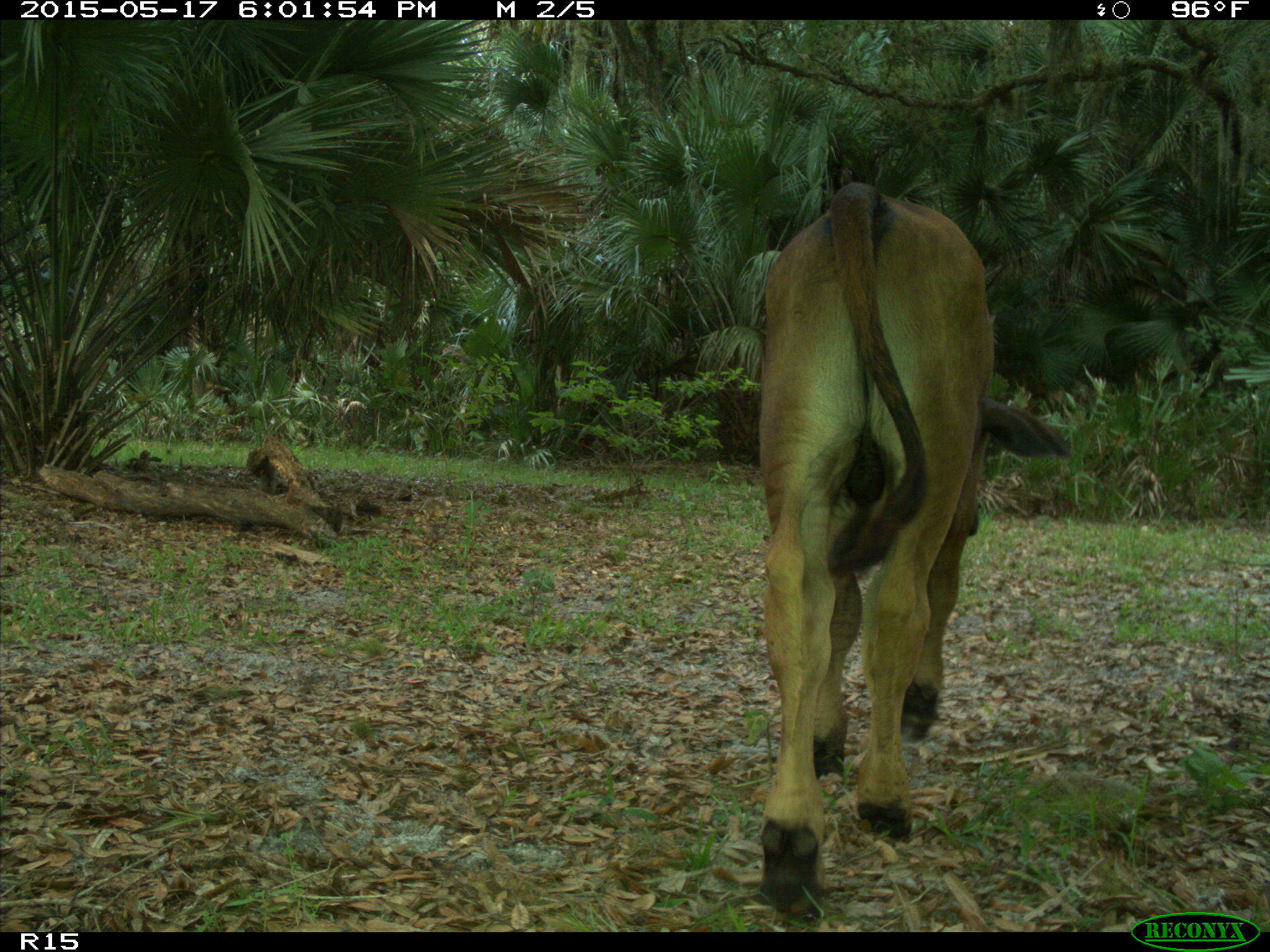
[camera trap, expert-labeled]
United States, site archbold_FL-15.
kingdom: Animalia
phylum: Chordata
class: Mammalia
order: Artiodactyla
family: Bovidae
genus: Bos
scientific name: Bos taurus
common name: domestic cow